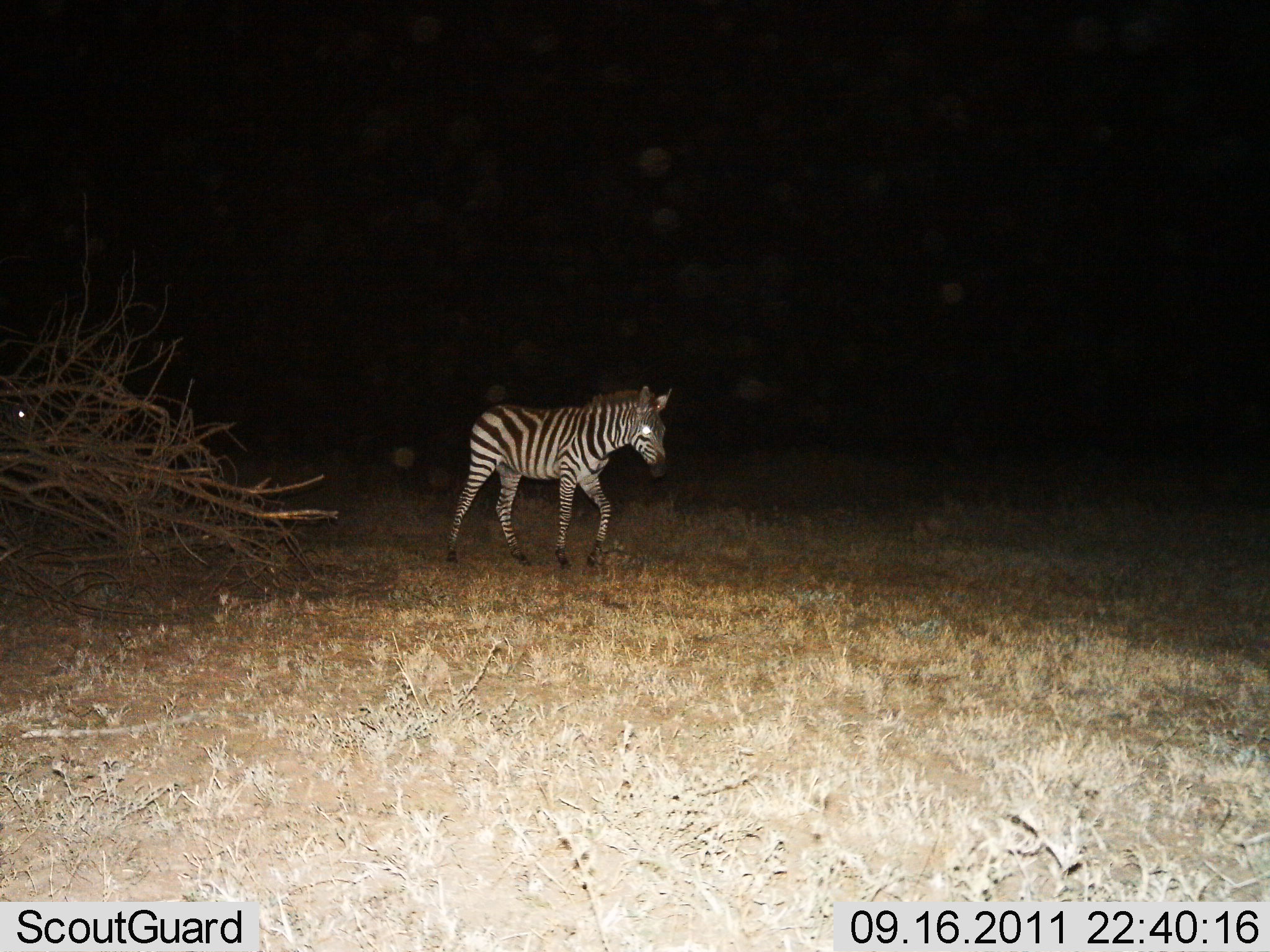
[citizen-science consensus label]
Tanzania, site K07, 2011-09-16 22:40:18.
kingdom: Animalia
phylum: Chordata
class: Mammalia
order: Perissodactyla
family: Equidae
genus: Equus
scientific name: Equus quagga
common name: plains zebra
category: zebra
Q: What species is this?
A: Zebra (plains zebra) (Equus quagga).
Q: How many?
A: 1.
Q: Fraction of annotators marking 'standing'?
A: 0%.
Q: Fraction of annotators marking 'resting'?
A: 0%.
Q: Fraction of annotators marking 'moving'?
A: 100%.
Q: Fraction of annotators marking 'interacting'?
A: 0%.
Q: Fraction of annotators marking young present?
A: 17%.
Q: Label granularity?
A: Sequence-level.